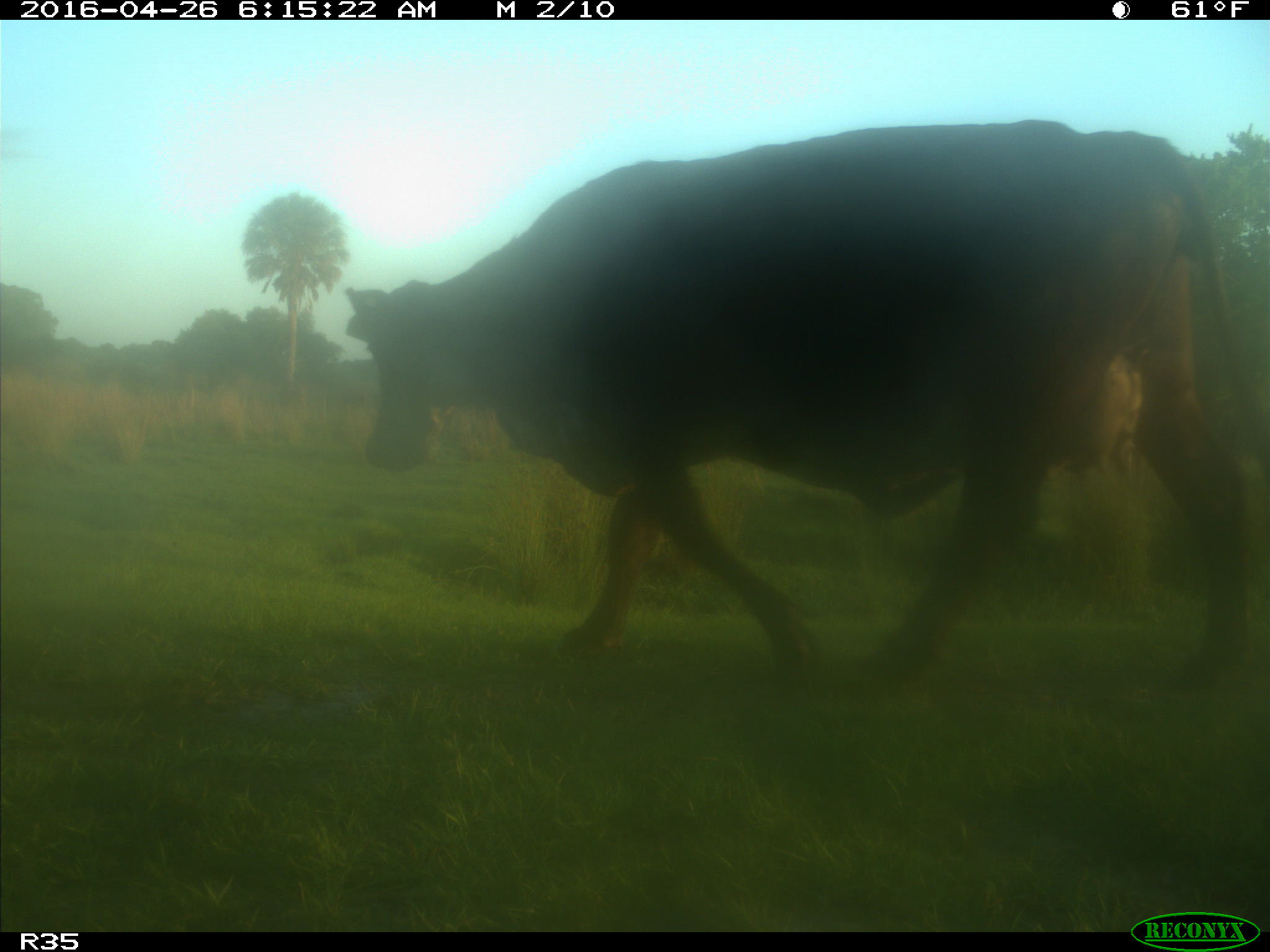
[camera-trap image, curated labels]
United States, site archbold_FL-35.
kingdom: Animalia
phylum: Chordata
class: Mammalia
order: Artiodactyla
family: Bovidae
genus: Bos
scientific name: Bos taurus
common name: domestic cow